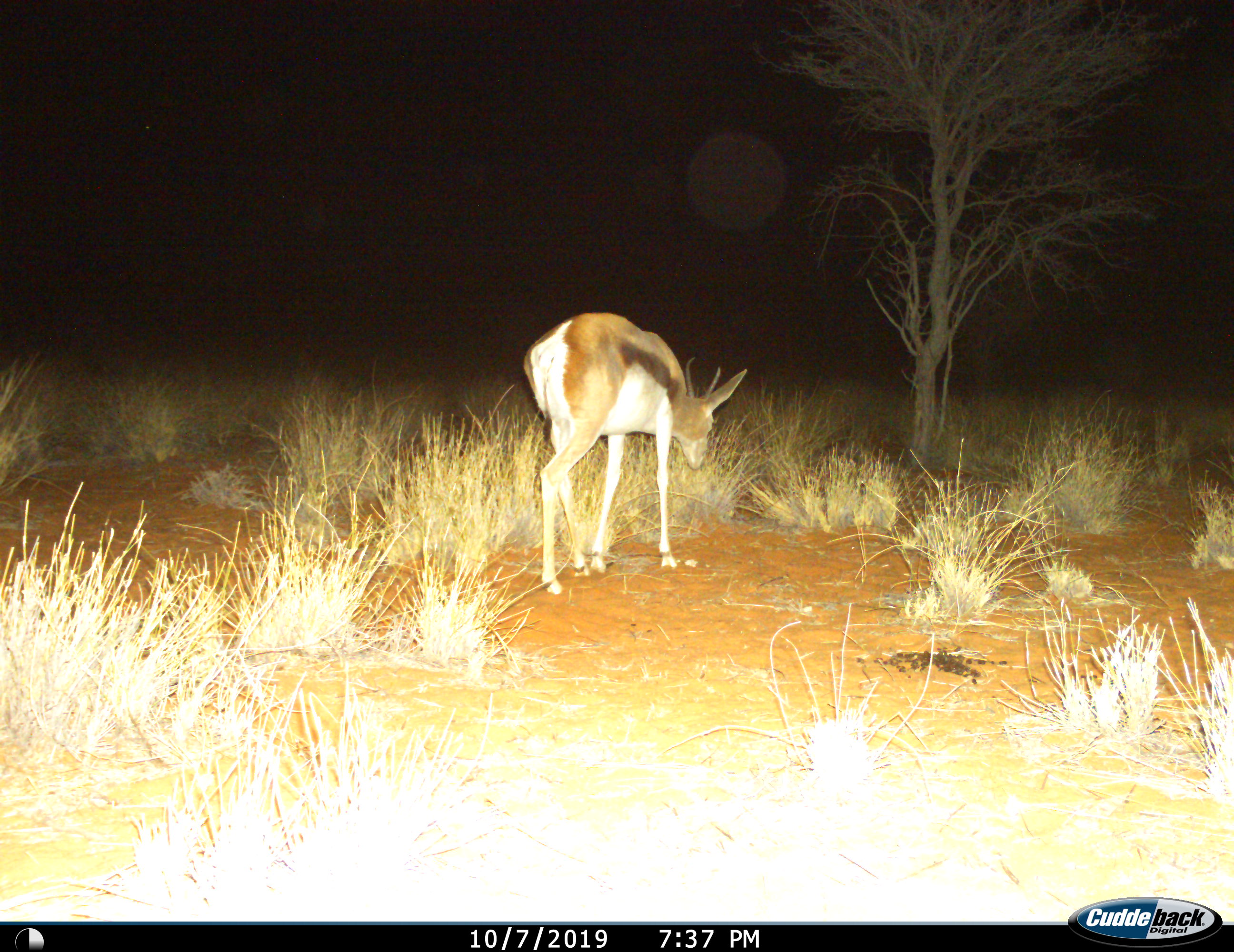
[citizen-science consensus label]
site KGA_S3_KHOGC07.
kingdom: Animalia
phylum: Chordata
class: Mammalia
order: Artiodactyla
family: Bovidae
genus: Antidorcas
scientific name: Antidorcas marsupialis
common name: springbok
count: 1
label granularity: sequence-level